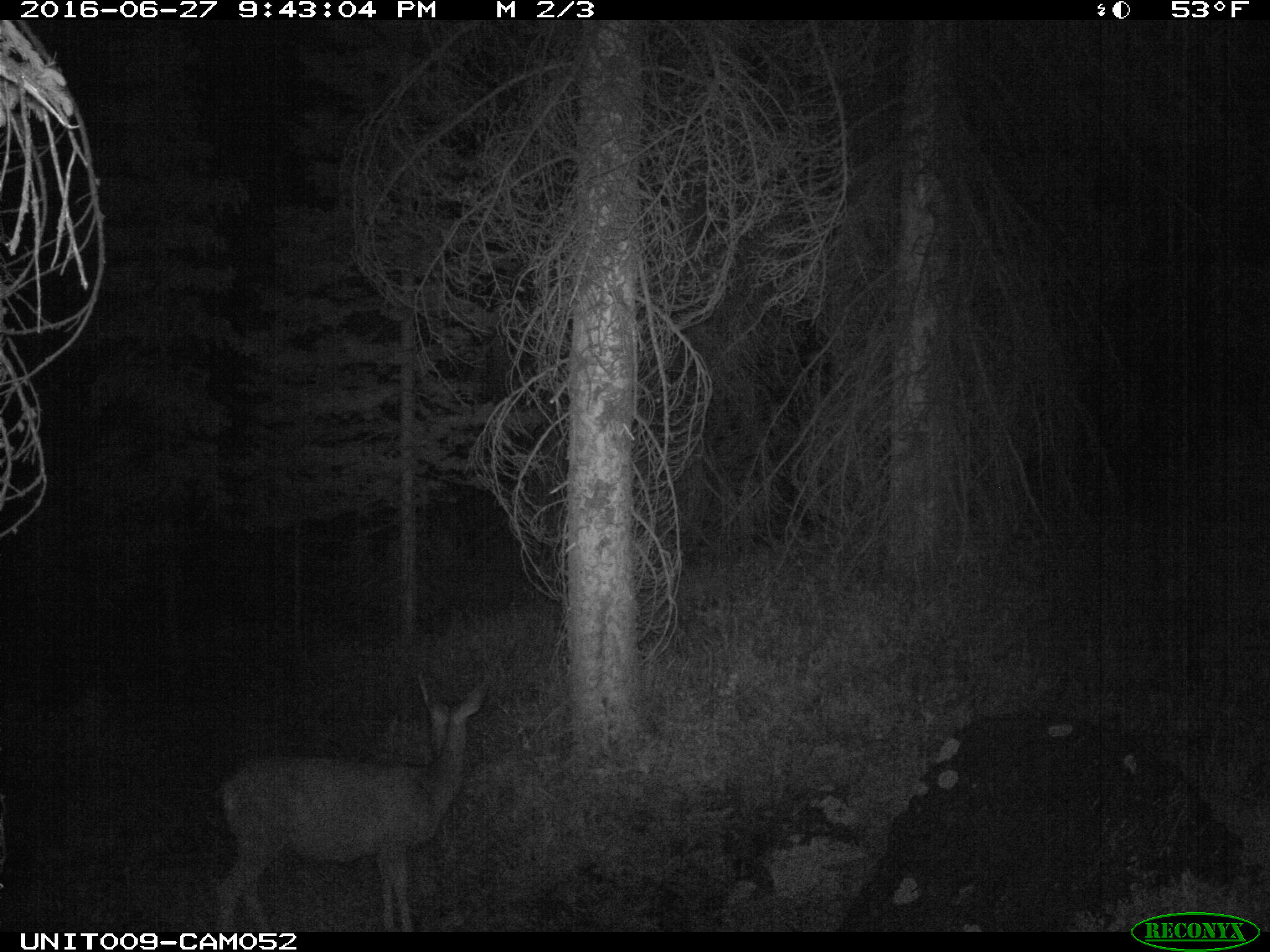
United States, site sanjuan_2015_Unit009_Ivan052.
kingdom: Animalia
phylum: Chordata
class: Mammalia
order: Artiodactyla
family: Cervidae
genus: Odocoileus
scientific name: Odocoileus hemionus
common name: mule deer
Odocoileus hemionus (mule deer).